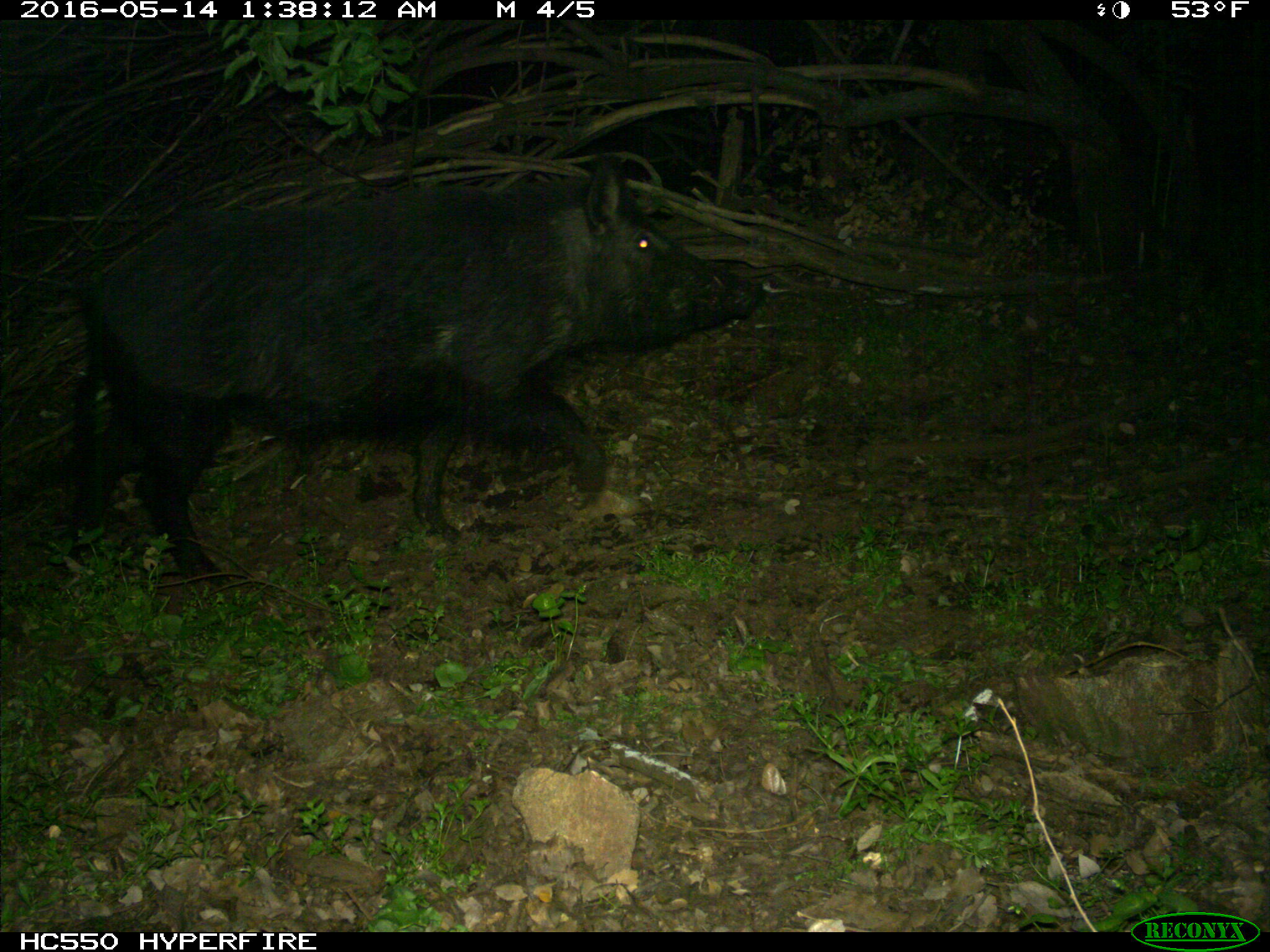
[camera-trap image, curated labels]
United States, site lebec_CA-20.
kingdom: Animalia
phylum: Chordata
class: Mammalia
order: Artiodactyla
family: Suidae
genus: Sus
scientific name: Sus scrofa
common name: wild boar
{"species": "Sus scrofa (wild boar)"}